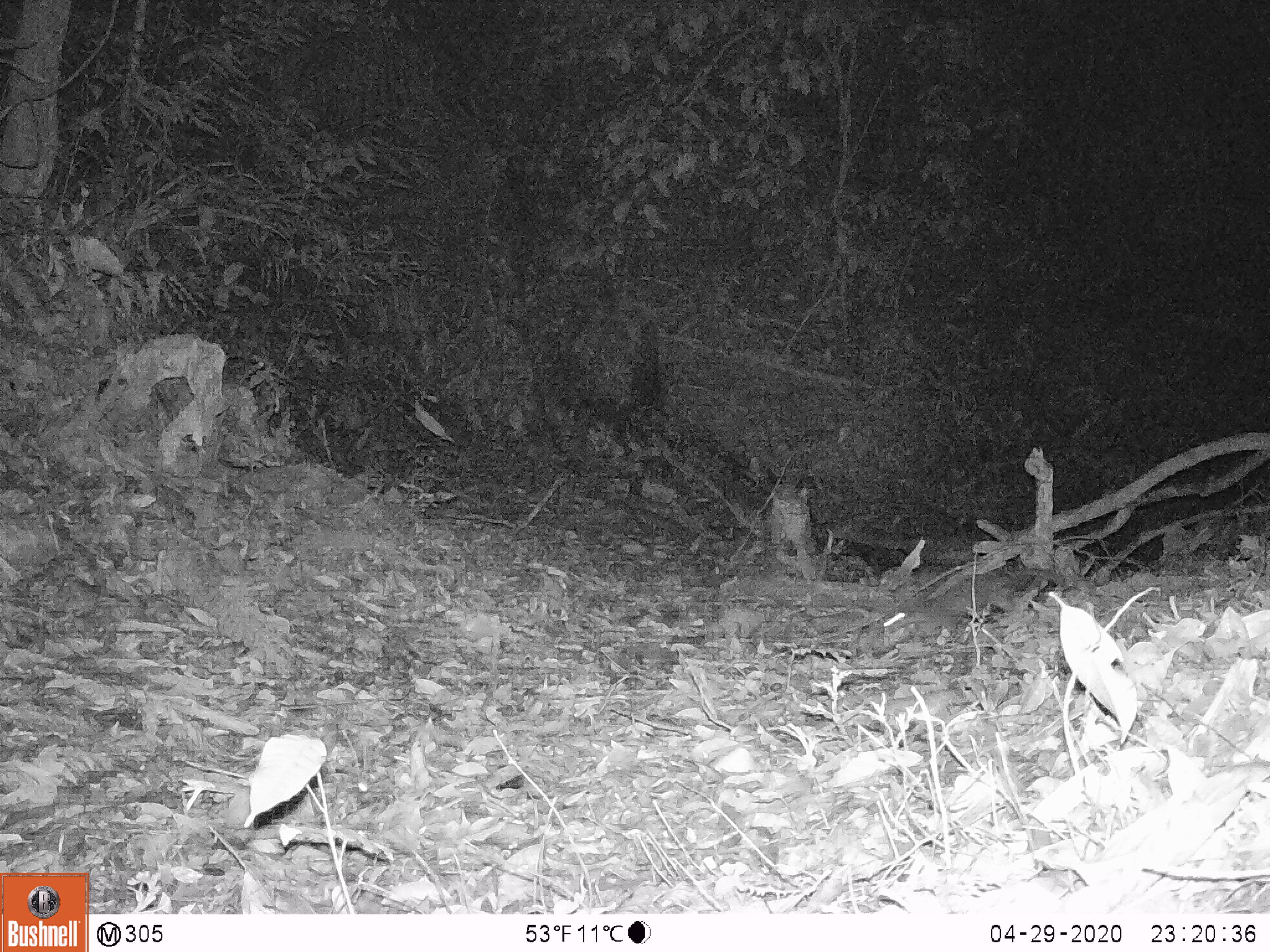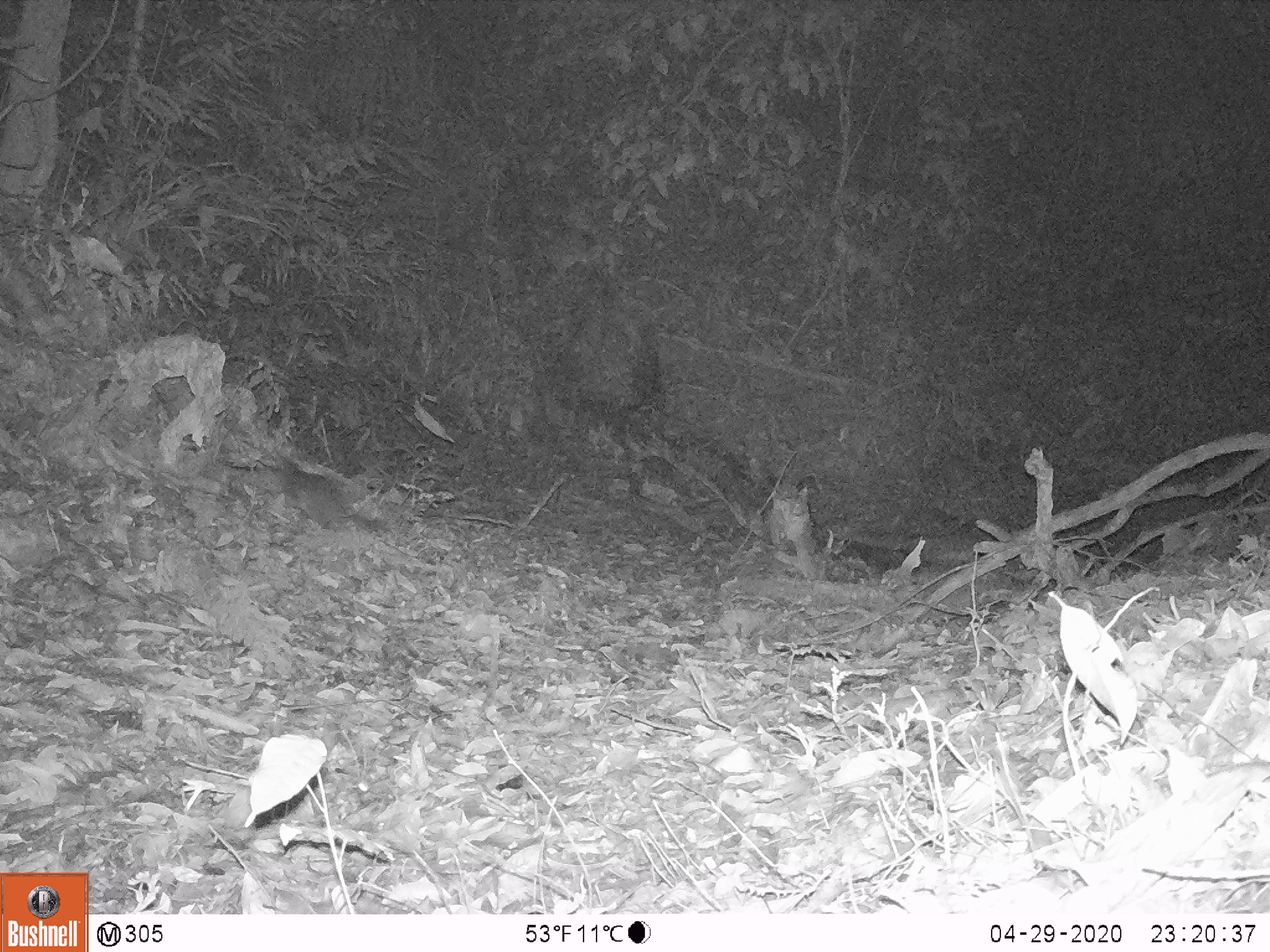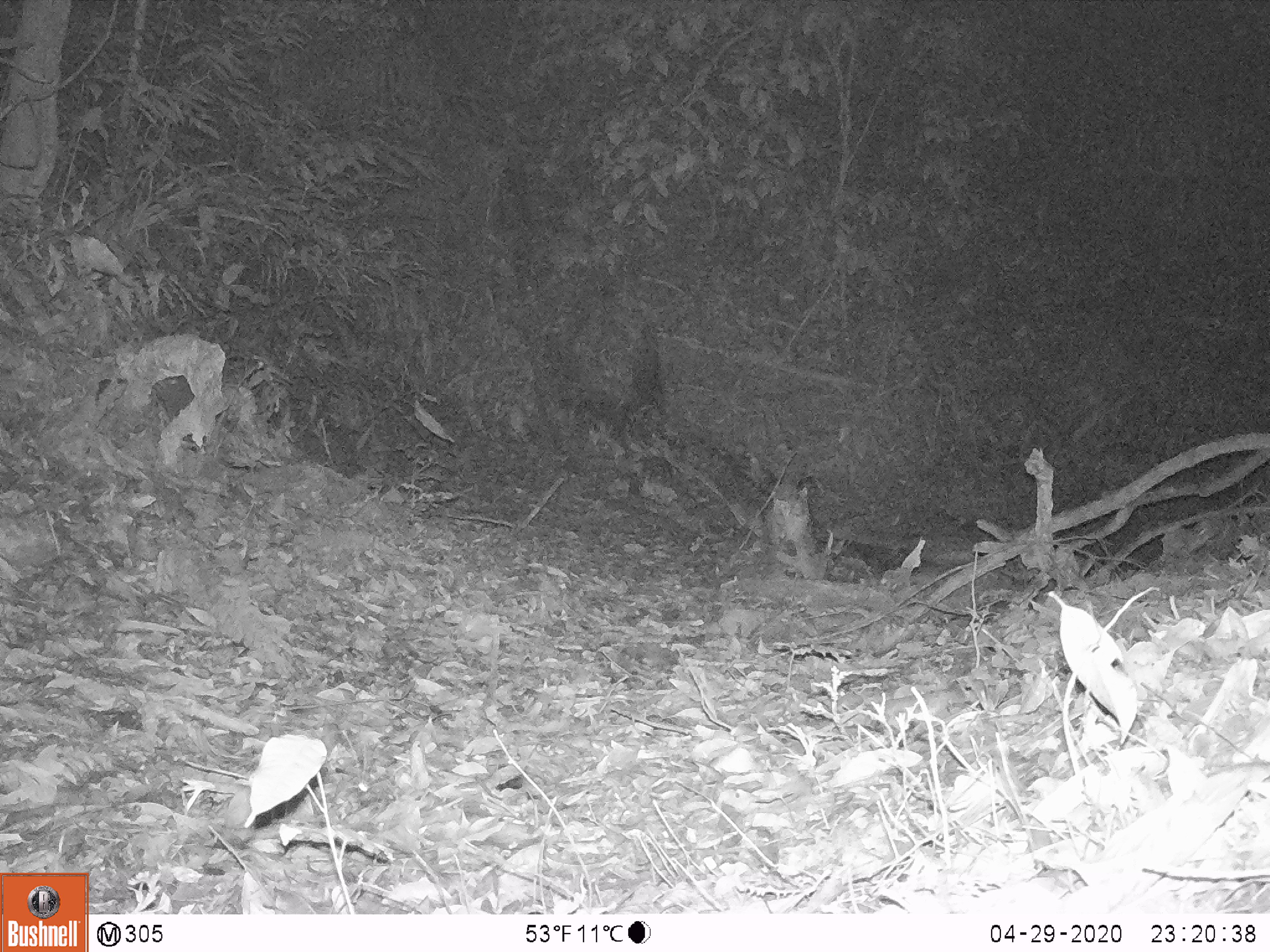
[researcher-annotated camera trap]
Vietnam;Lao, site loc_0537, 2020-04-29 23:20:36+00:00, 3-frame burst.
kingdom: Animalia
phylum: Chordata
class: Mammalia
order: Carnivora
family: Mustelidae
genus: Melogale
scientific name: Melogale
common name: ferret badger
Ferret badger (Melogale). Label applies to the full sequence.